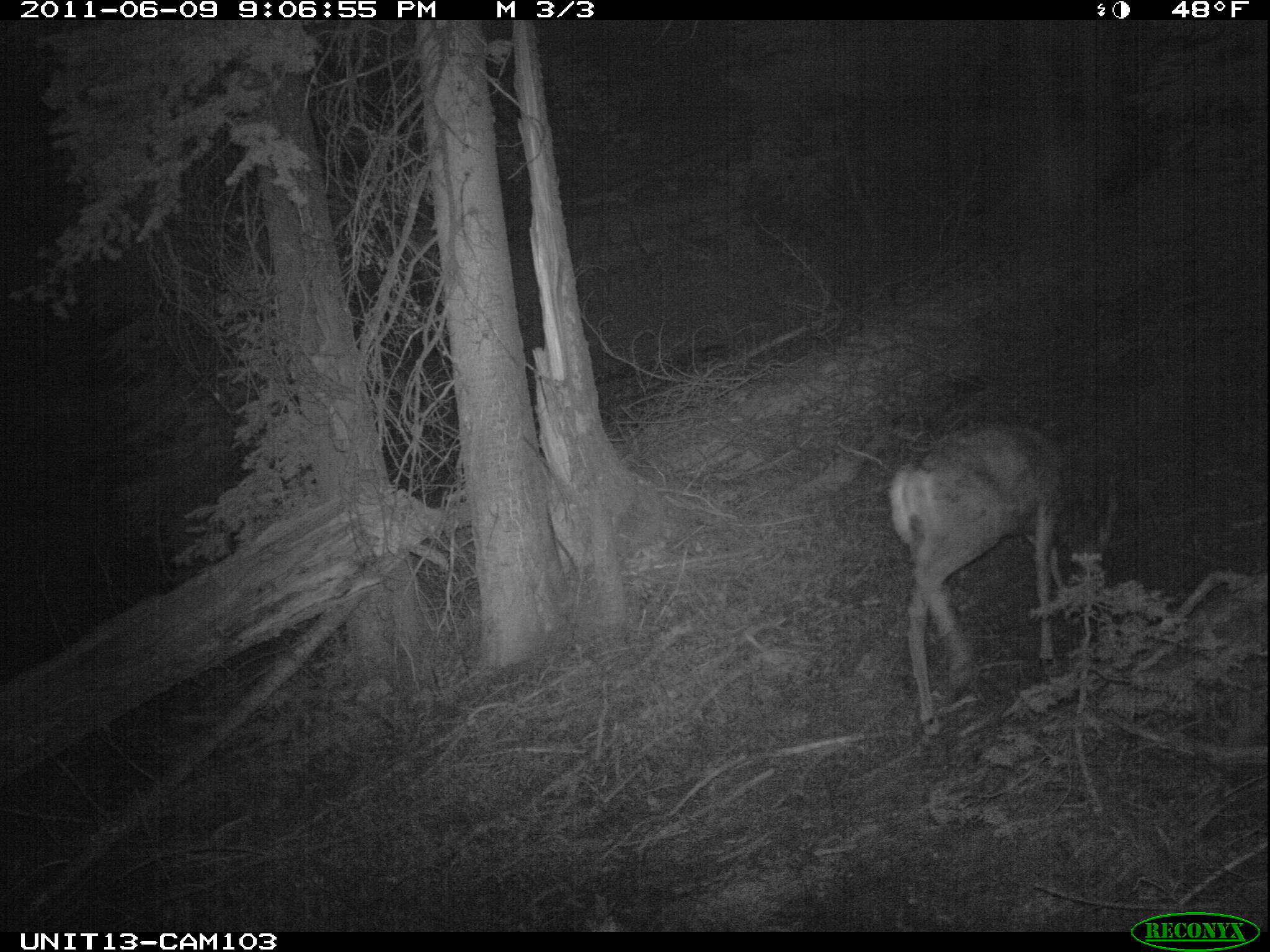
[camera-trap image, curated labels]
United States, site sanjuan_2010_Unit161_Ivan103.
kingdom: Animalia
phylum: Chordata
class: Mammalia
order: Artiodactyla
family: Cervidae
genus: Odocoileus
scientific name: Odocoileus hemionus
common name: mule deer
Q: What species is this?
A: Odocoileus hemionus (mule deer).